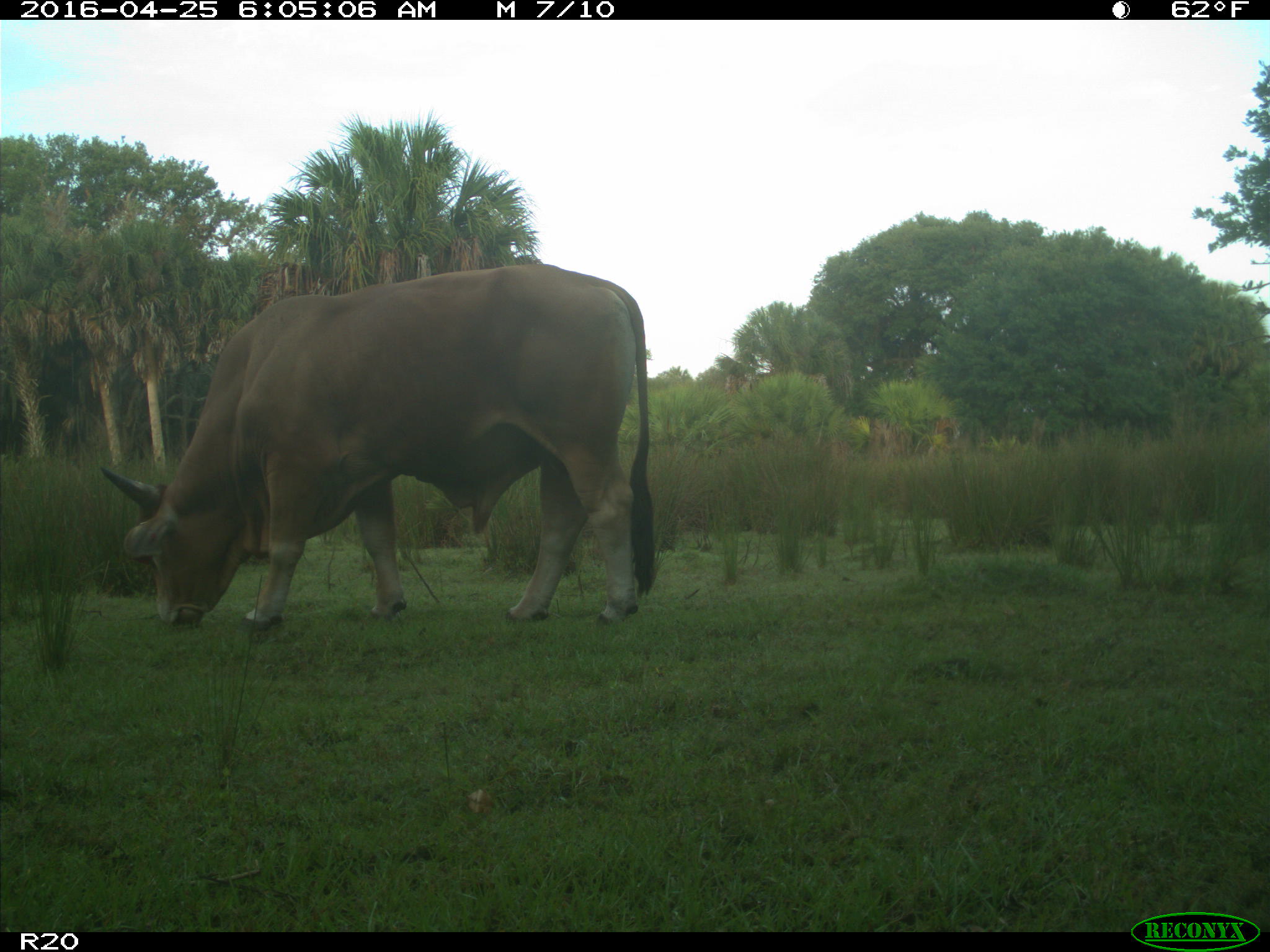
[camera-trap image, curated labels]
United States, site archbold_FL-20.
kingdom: Animalia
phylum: Chordata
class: Mammalia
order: Artiodactyla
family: Bovidae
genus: Bos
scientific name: Bos taurus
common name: domestic cow